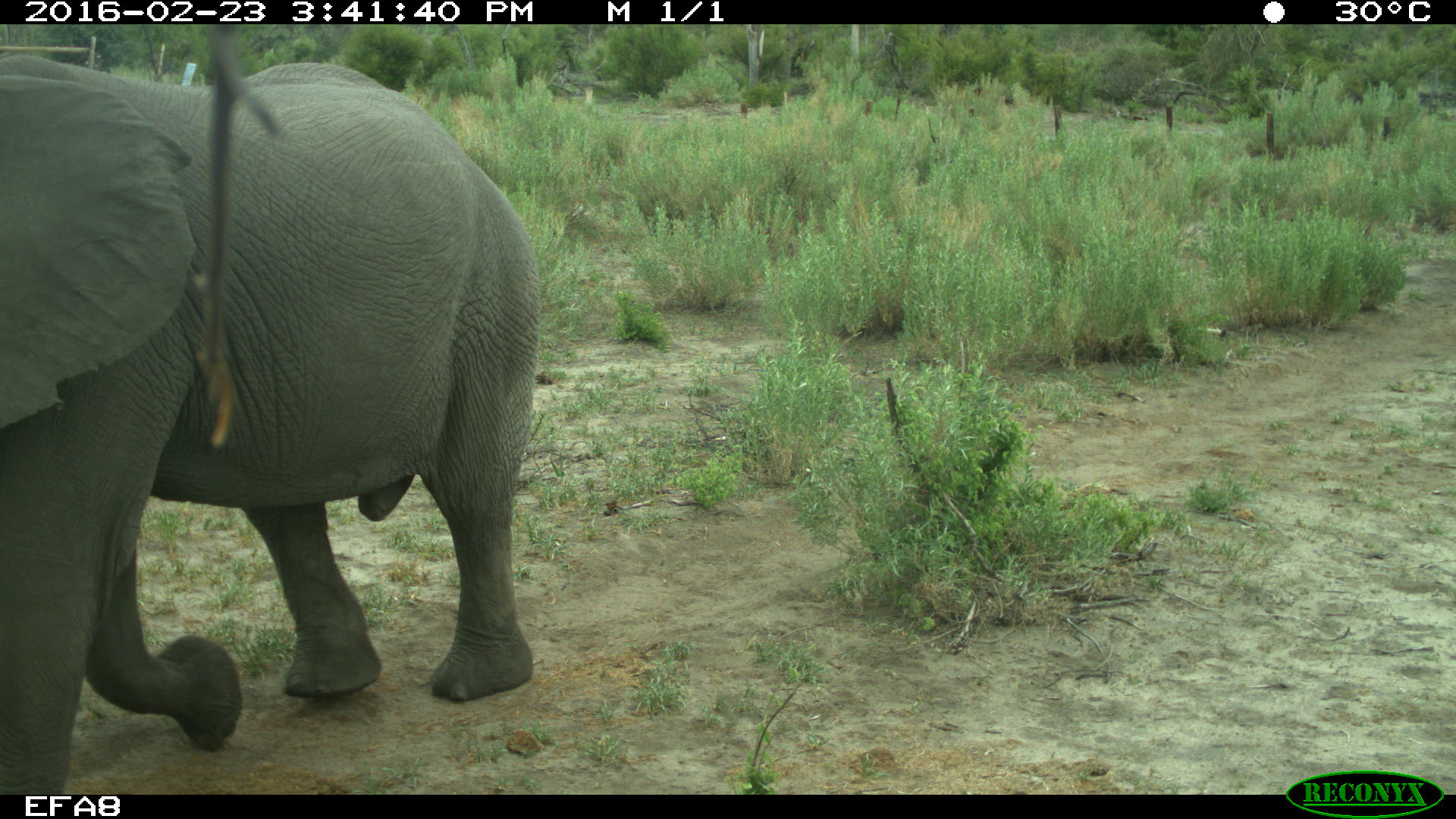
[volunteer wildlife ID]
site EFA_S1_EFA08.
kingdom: Animalia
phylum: Chordata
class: Mammalia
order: Proboscidea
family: Elephantidae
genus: Loxodonta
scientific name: Loxodonta africana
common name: african bush elephant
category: elephant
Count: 1.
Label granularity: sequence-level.